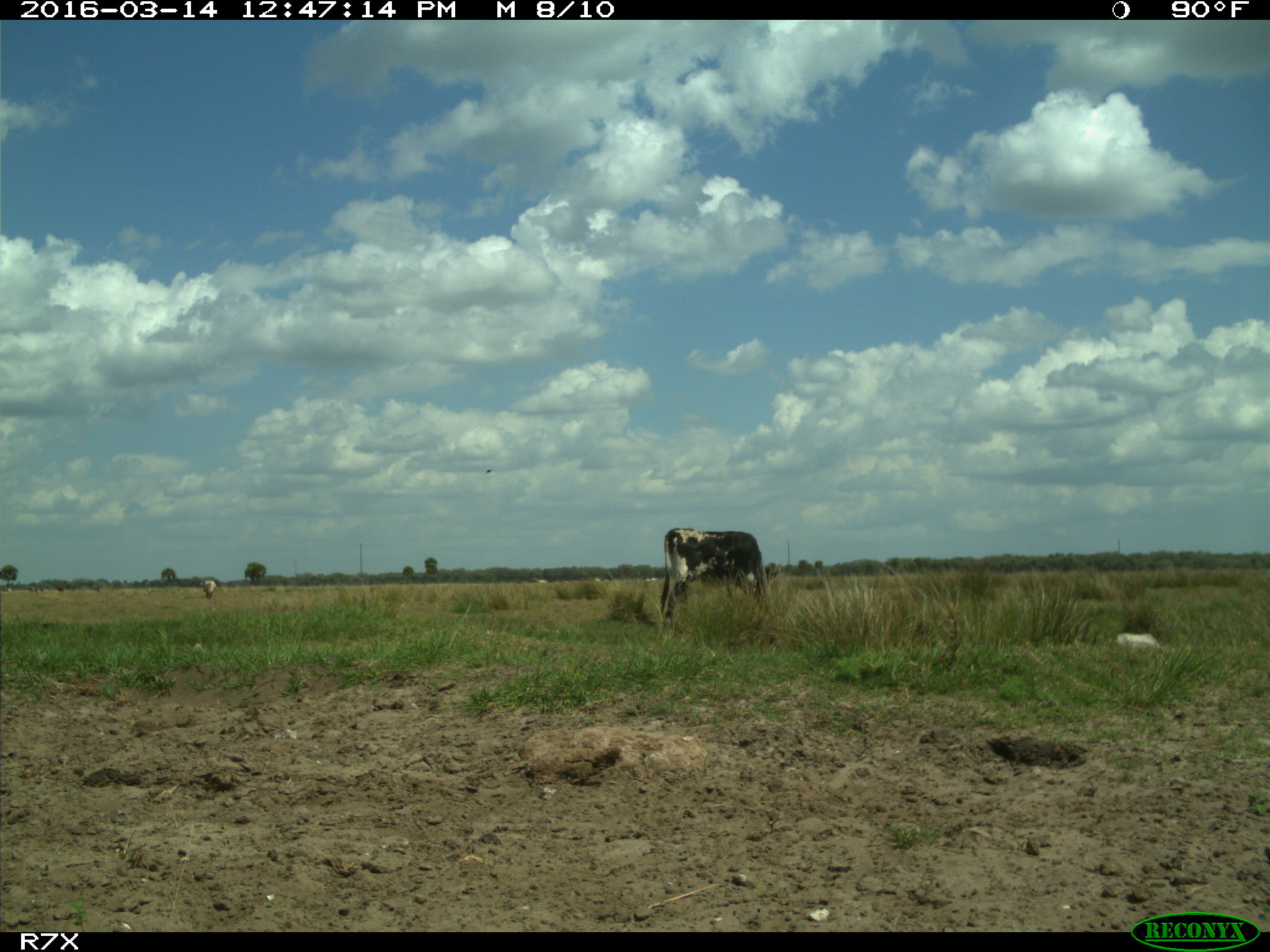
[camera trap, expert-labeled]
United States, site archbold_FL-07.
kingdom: Animalia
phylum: Chordata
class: Mammalia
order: Artiodactyla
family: Bovidae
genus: Bos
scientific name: Bos taurus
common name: domestic cow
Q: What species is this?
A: Bos taurus (domestic cow).